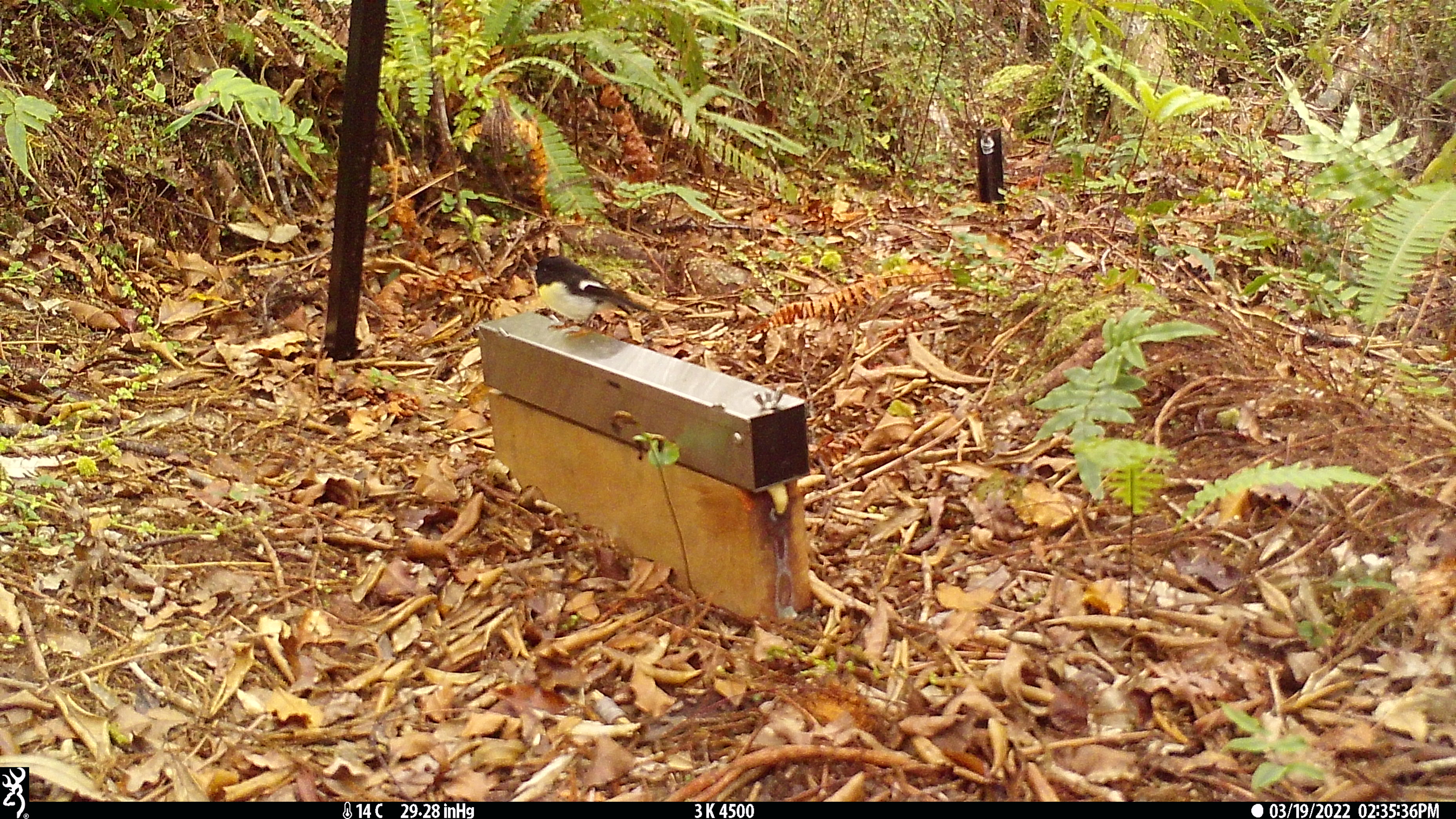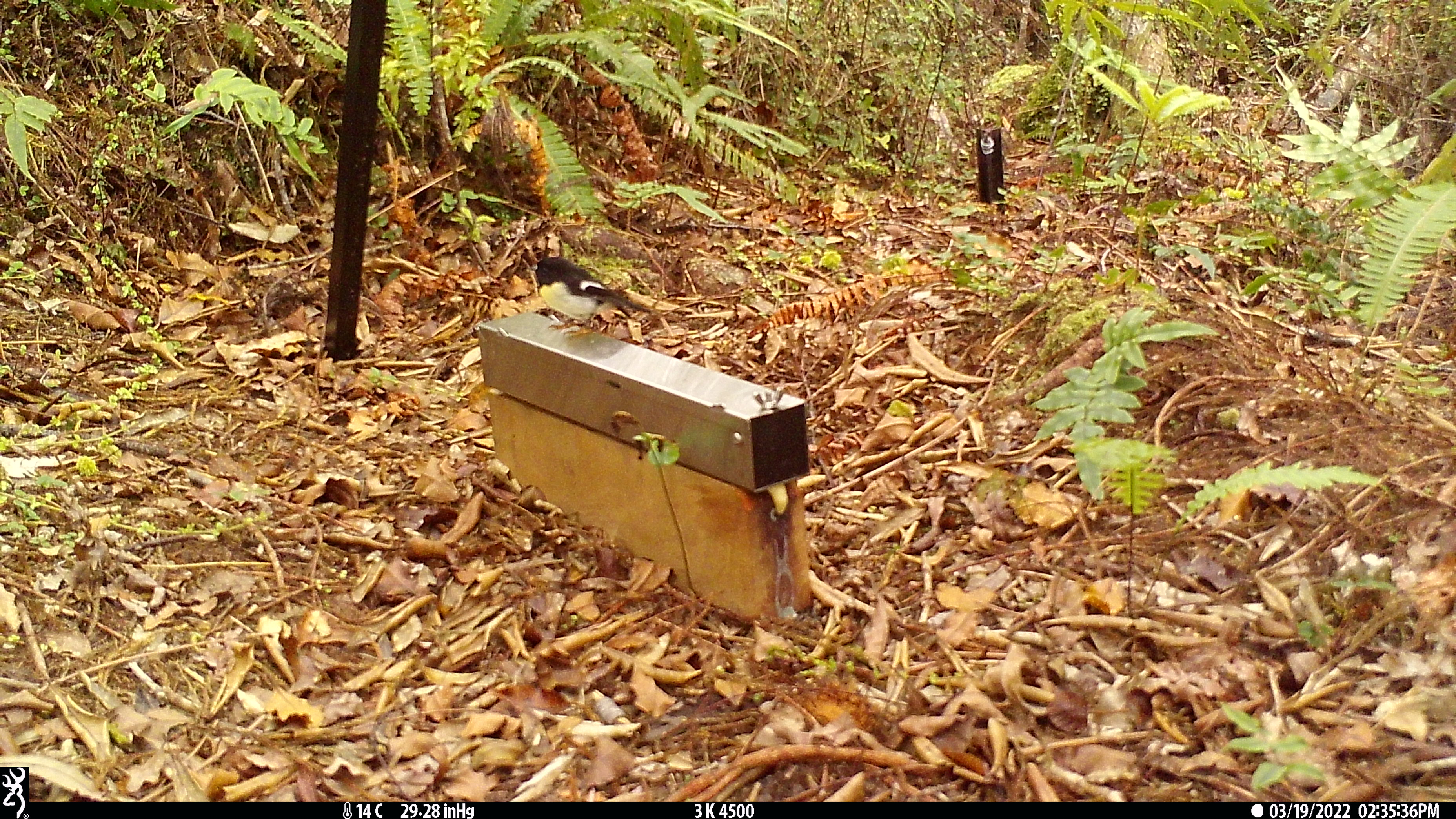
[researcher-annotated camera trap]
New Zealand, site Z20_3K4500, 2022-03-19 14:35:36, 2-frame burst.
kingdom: Animalia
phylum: Chordata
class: Aves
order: Passeriformes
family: Petroicidae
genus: Petroica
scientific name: Petroica macrocephala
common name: tomtit